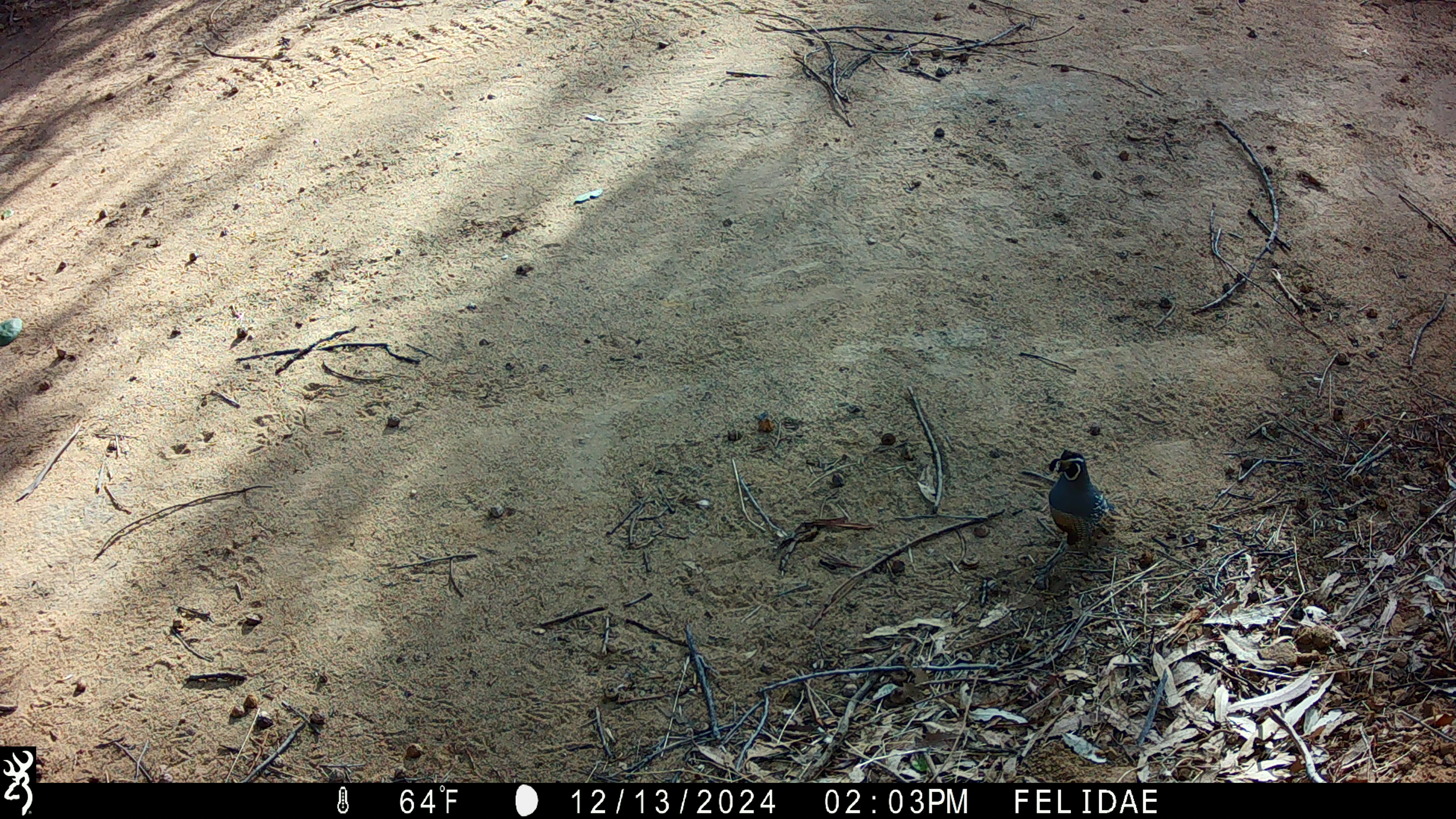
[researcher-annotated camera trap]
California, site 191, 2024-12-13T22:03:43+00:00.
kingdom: Animalia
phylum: Chordata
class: Aves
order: Galliformes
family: Odontophoridae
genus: Callipepla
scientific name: Callipepla californica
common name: california quail